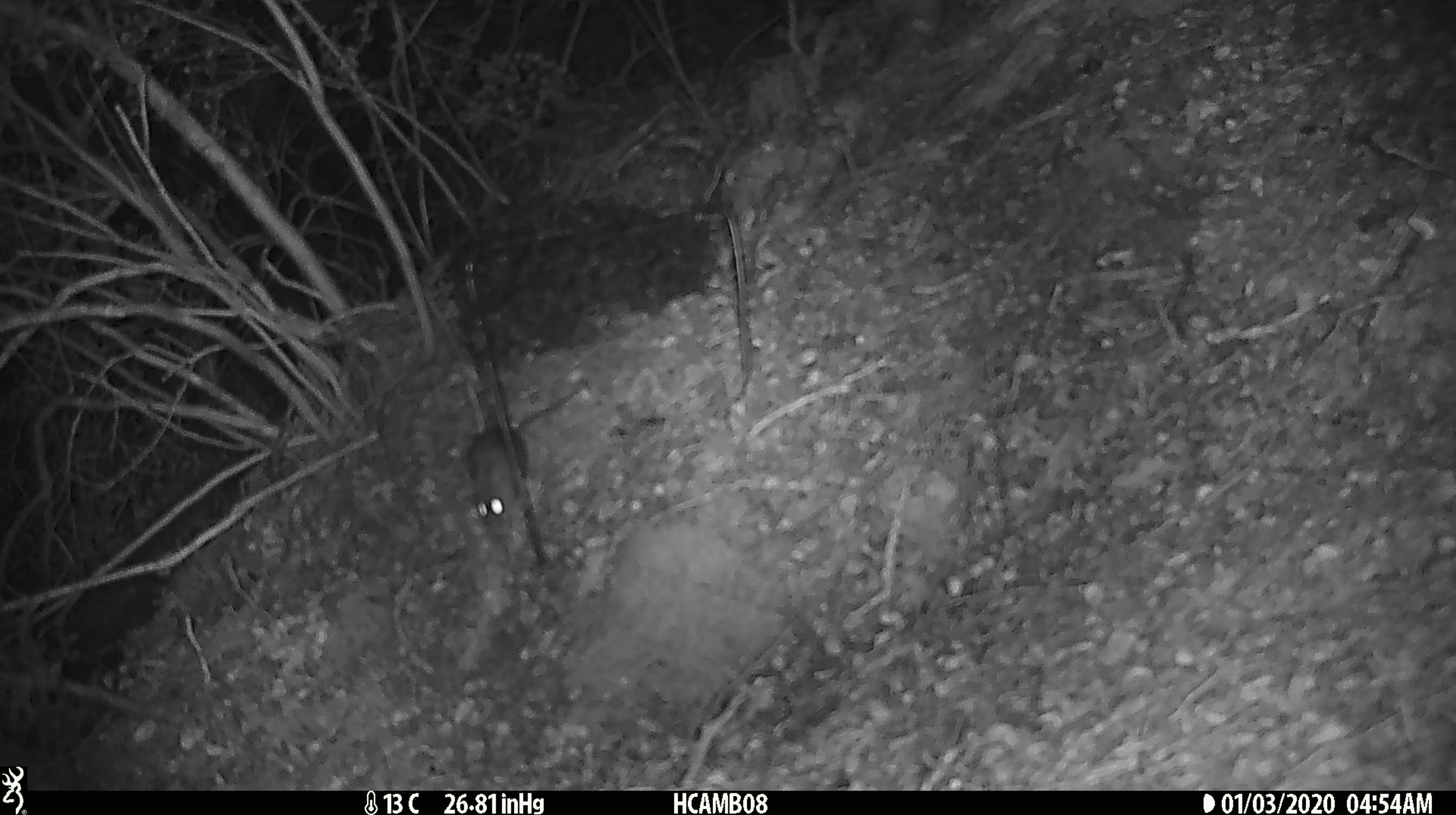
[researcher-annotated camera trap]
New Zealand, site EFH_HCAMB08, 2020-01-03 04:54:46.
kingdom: Animalia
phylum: Chordata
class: Mammalia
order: Rodentia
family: Muridae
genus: Mus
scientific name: Mus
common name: mouse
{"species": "mouse (Mus)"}